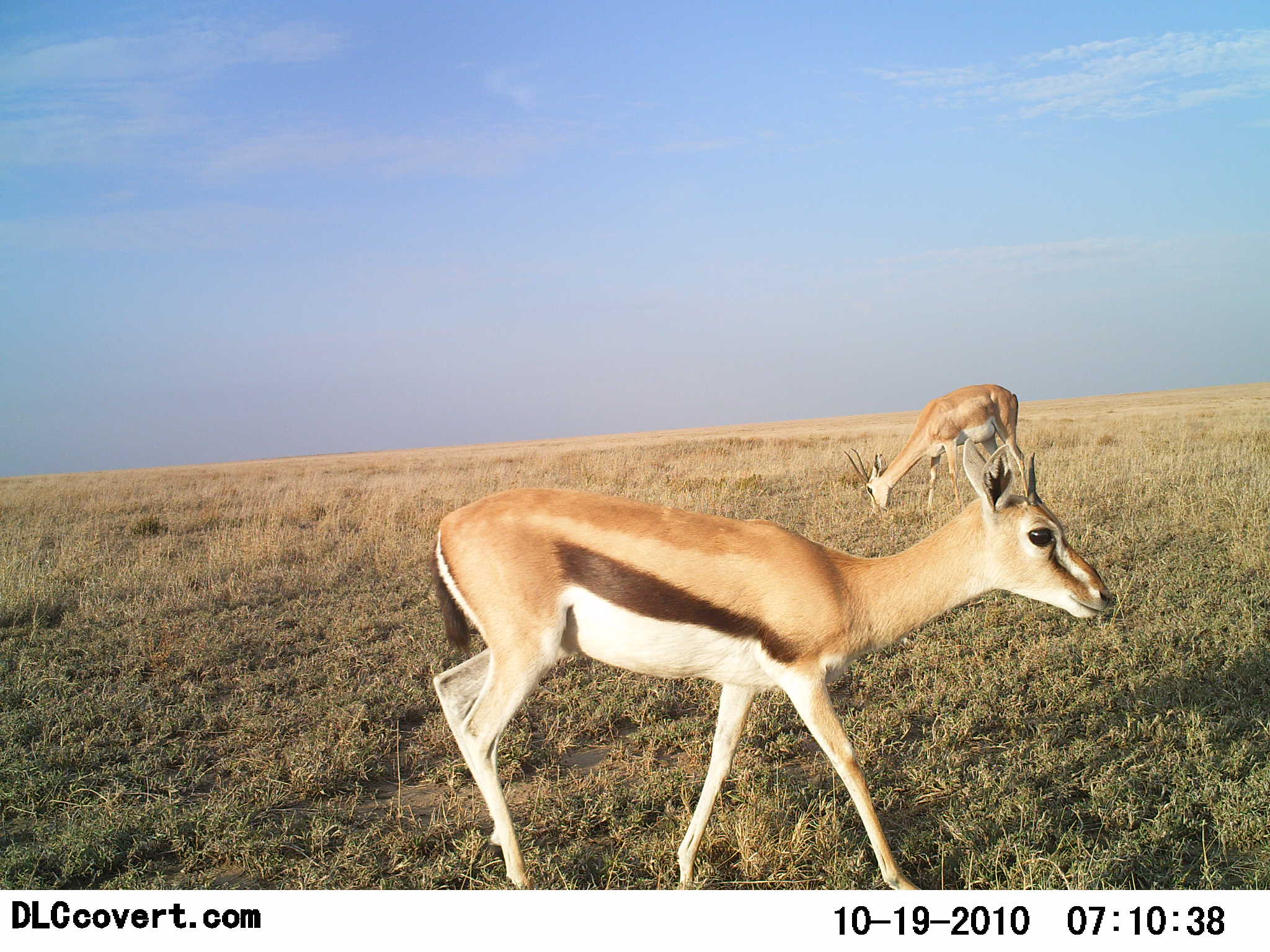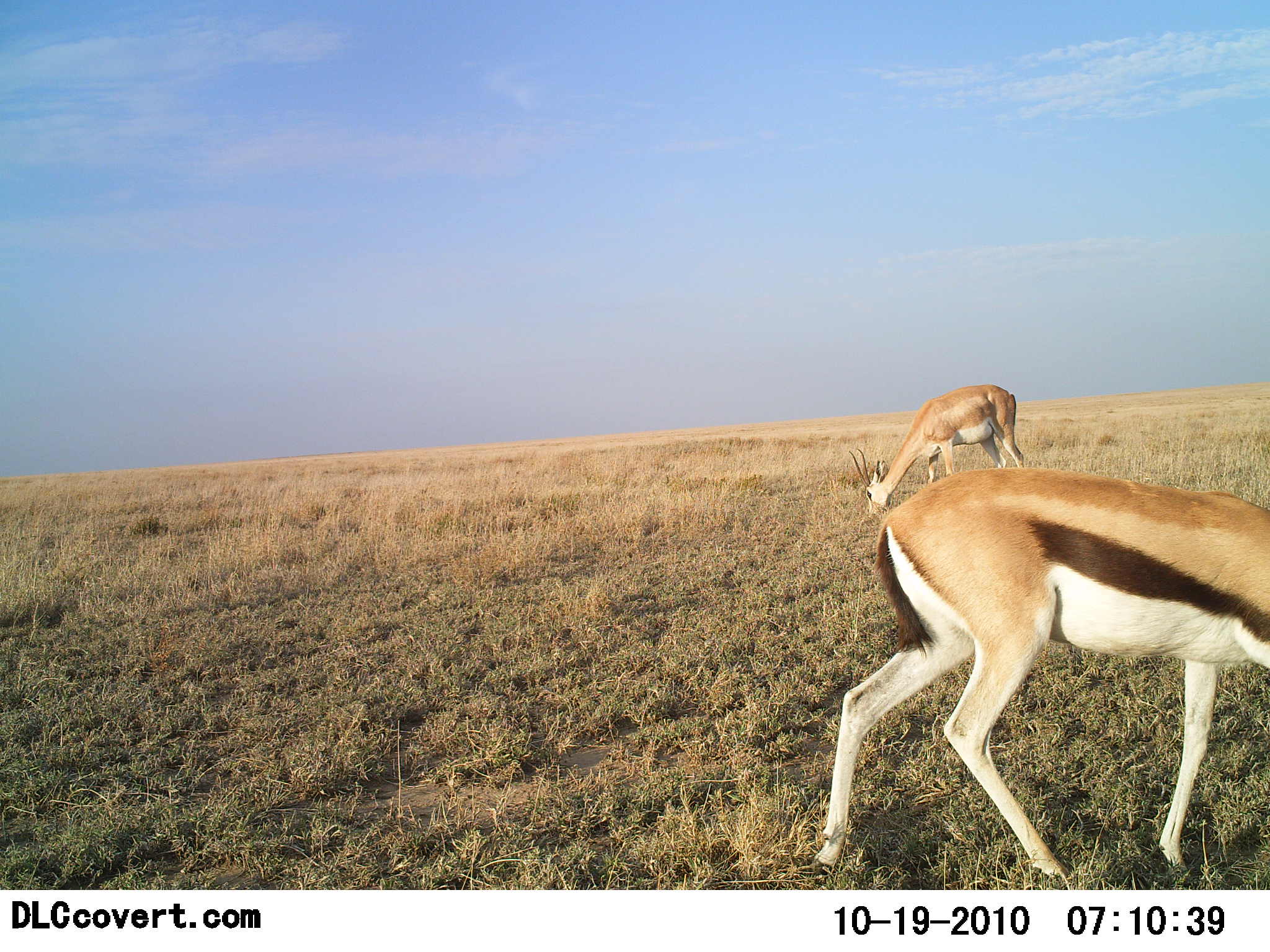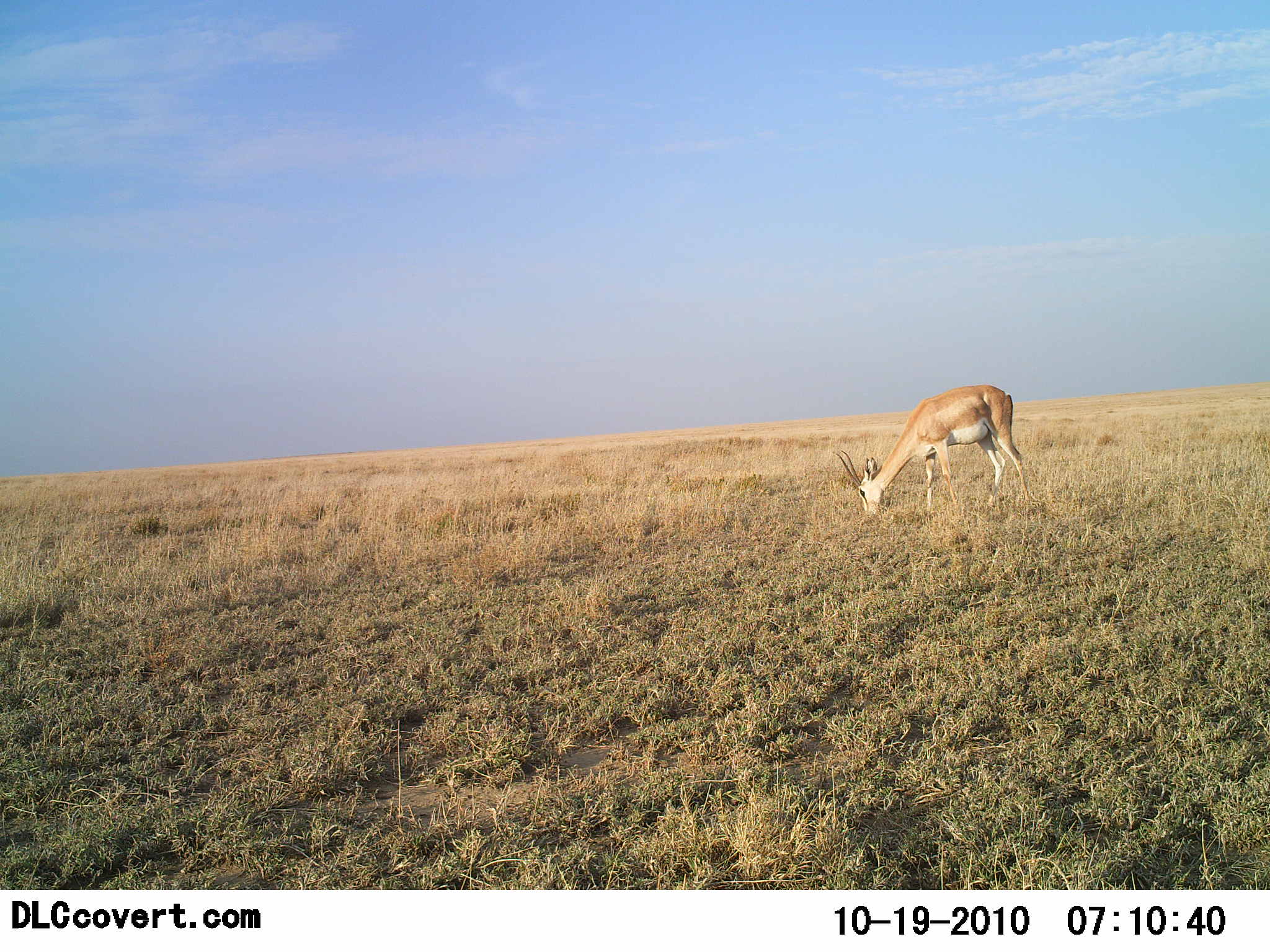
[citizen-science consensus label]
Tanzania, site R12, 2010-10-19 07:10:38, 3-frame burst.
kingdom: Animalia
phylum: Chordata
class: Mammalia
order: Artiodactyla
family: Bovidae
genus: Eudorcas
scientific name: Eudorcas thomsonii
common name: thomson's gazelle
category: gazellethomsons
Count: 2.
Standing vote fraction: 18%.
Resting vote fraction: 0%.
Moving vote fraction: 53%.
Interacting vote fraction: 0%.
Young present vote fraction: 0%.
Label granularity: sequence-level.